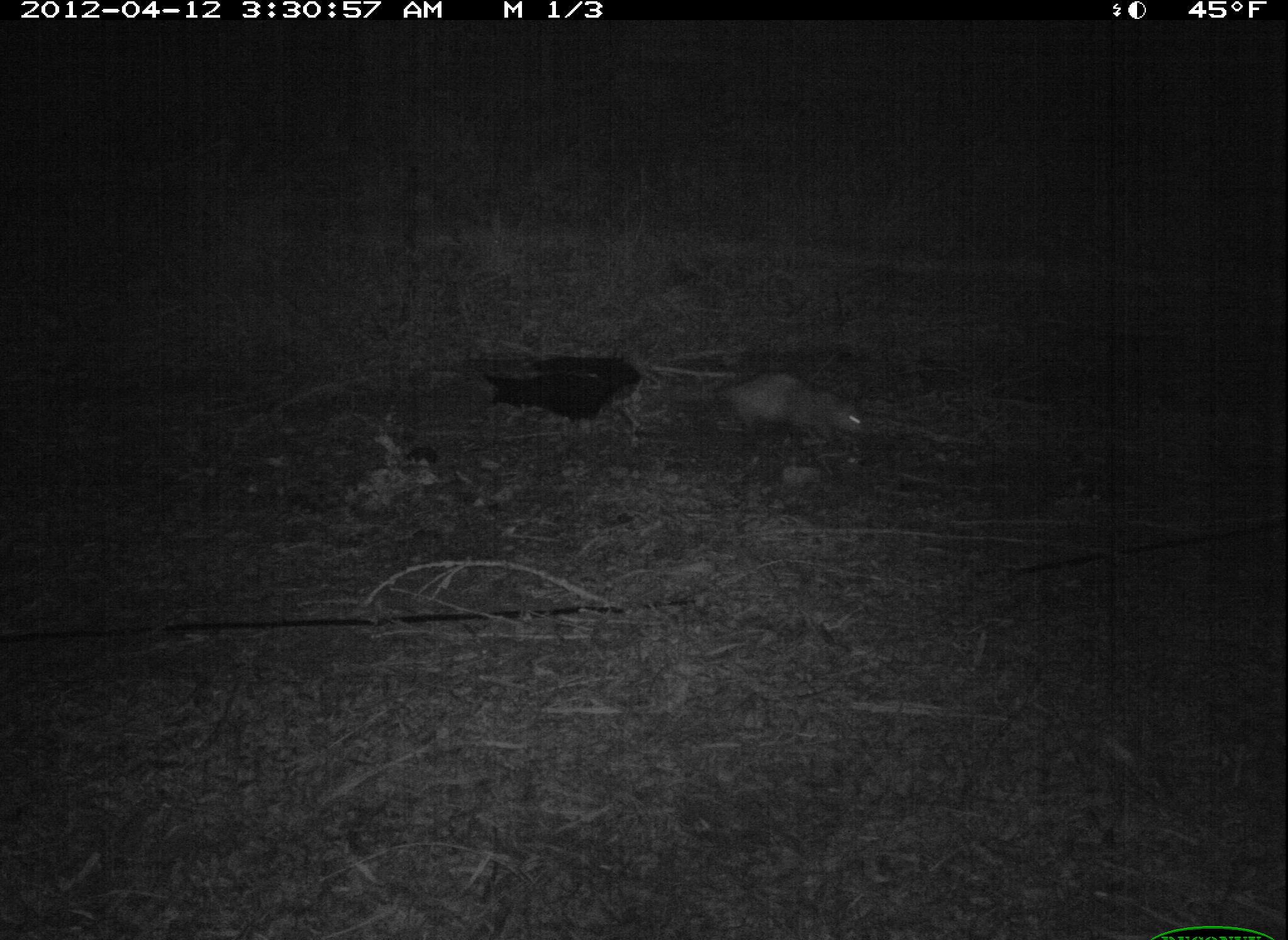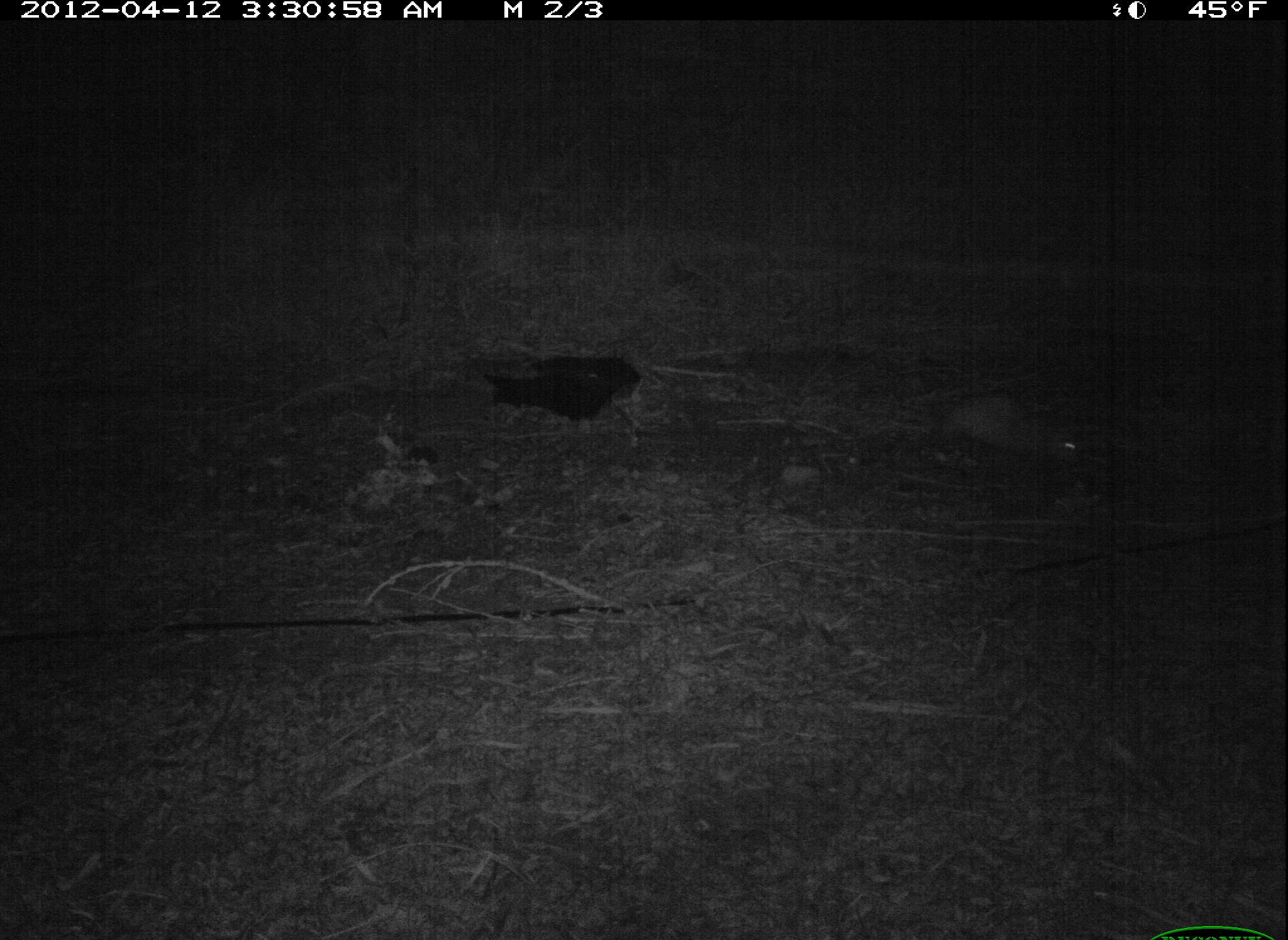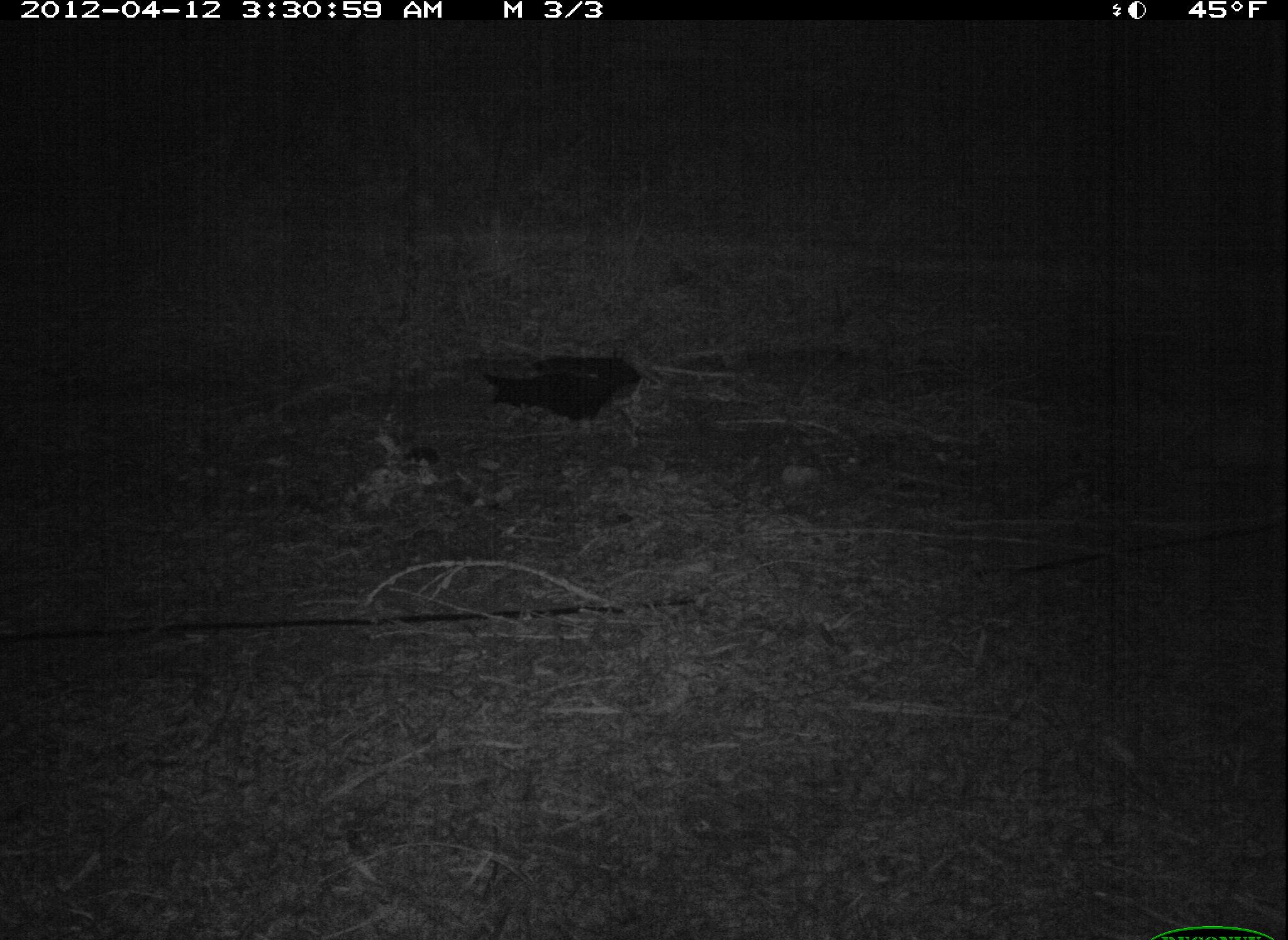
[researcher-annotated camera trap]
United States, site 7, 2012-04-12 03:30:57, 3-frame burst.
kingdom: Animalia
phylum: Chordata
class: Mammalia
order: Didelphimorphia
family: Didelphidae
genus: Didelphis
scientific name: Didelphis virginiana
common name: virginia opossum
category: opossum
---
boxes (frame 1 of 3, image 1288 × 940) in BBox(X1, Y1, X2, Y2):
opossum: BBox(667, 361, 884, 462)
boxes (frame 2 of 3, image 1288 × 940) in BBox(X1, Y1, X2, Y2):
opossum: BBox(894, 379, 1106, 486)